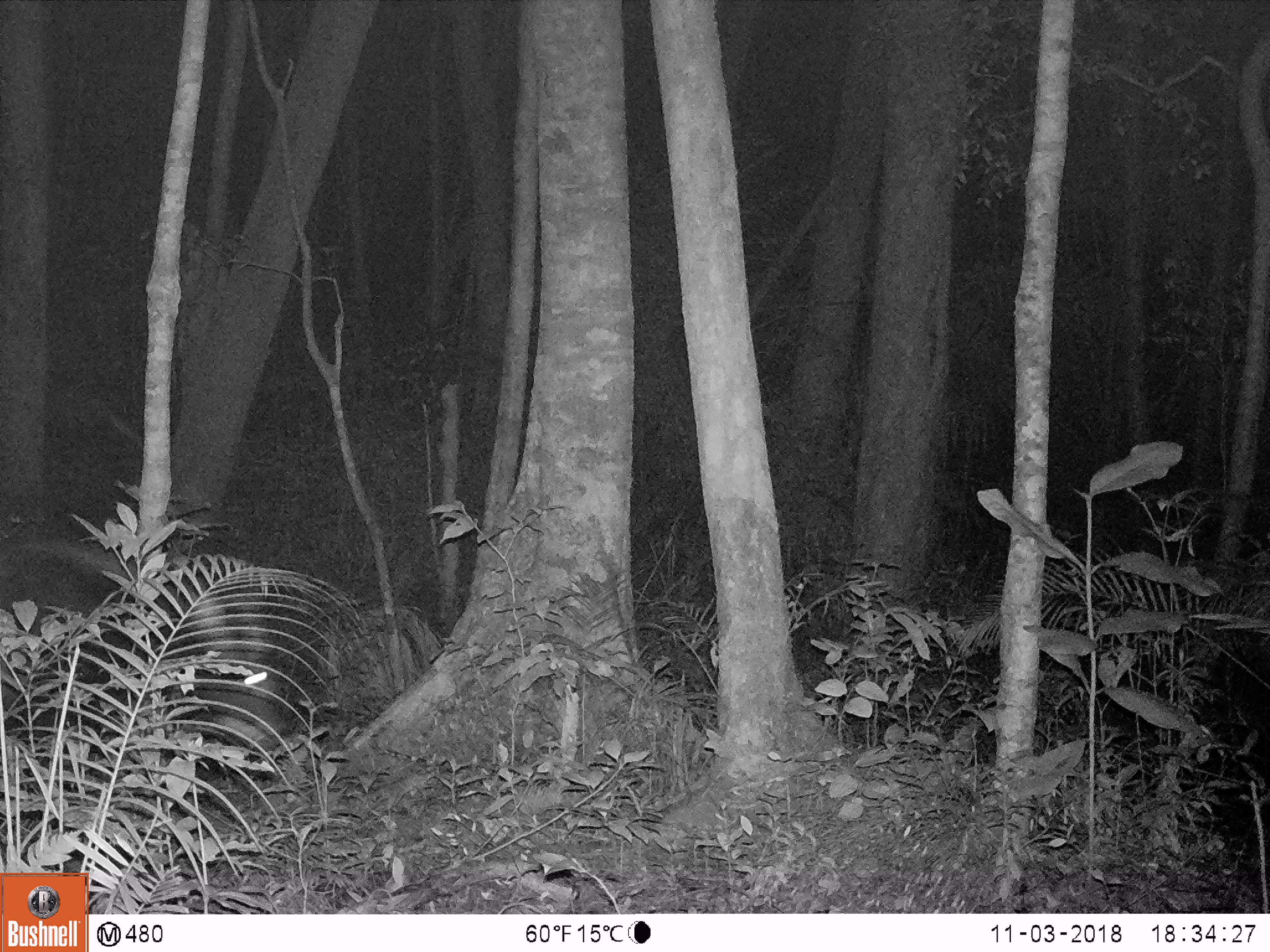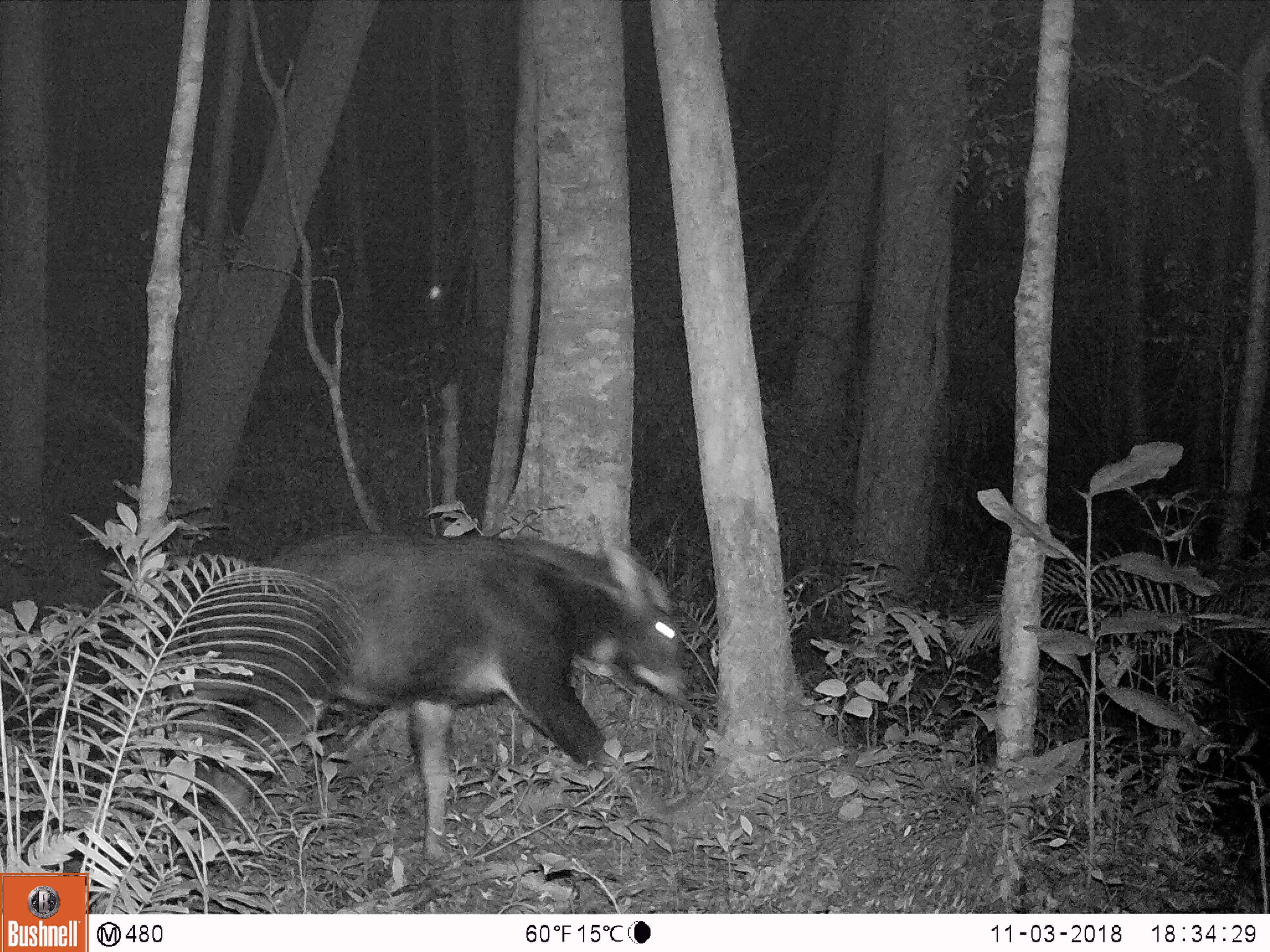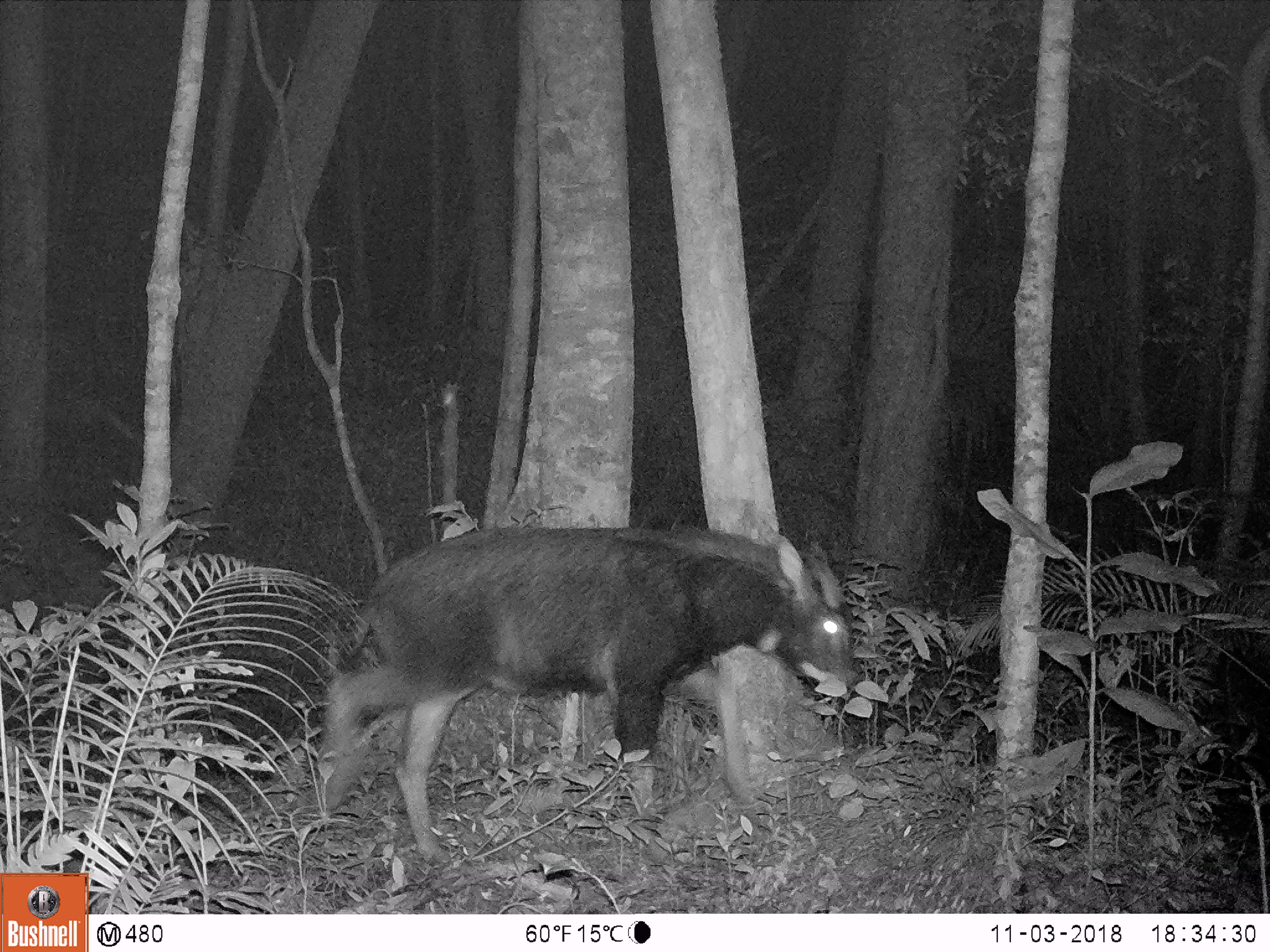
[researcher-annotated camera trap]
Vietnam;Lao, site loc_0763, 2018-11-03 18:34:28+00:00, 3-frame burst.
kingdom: Animalia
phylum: Chordata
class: Mammalia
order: Artiodactyla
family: Bovidae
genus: Capricornis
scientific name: Capricornis sumatraensis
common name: chinese serow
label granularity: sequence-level